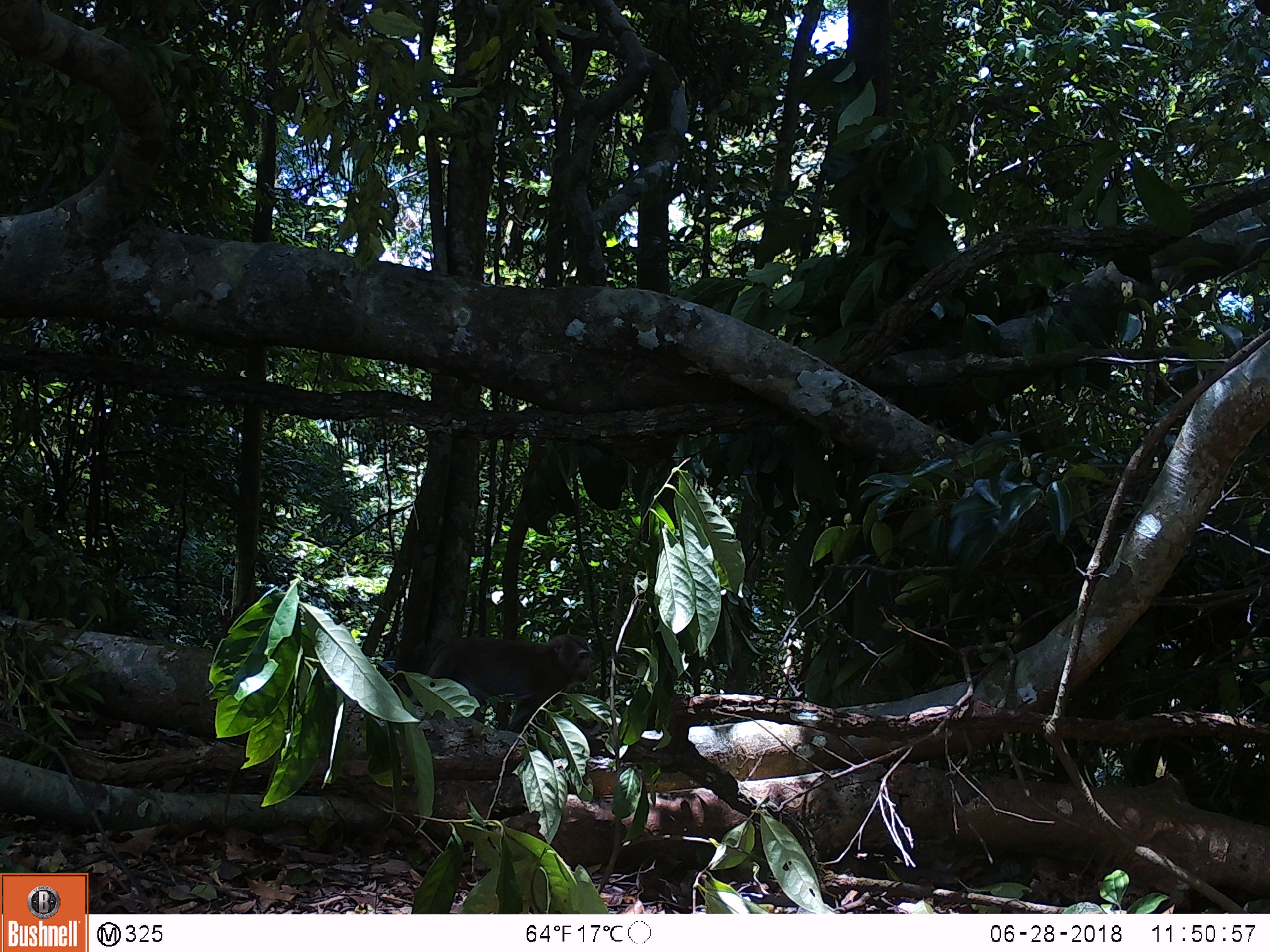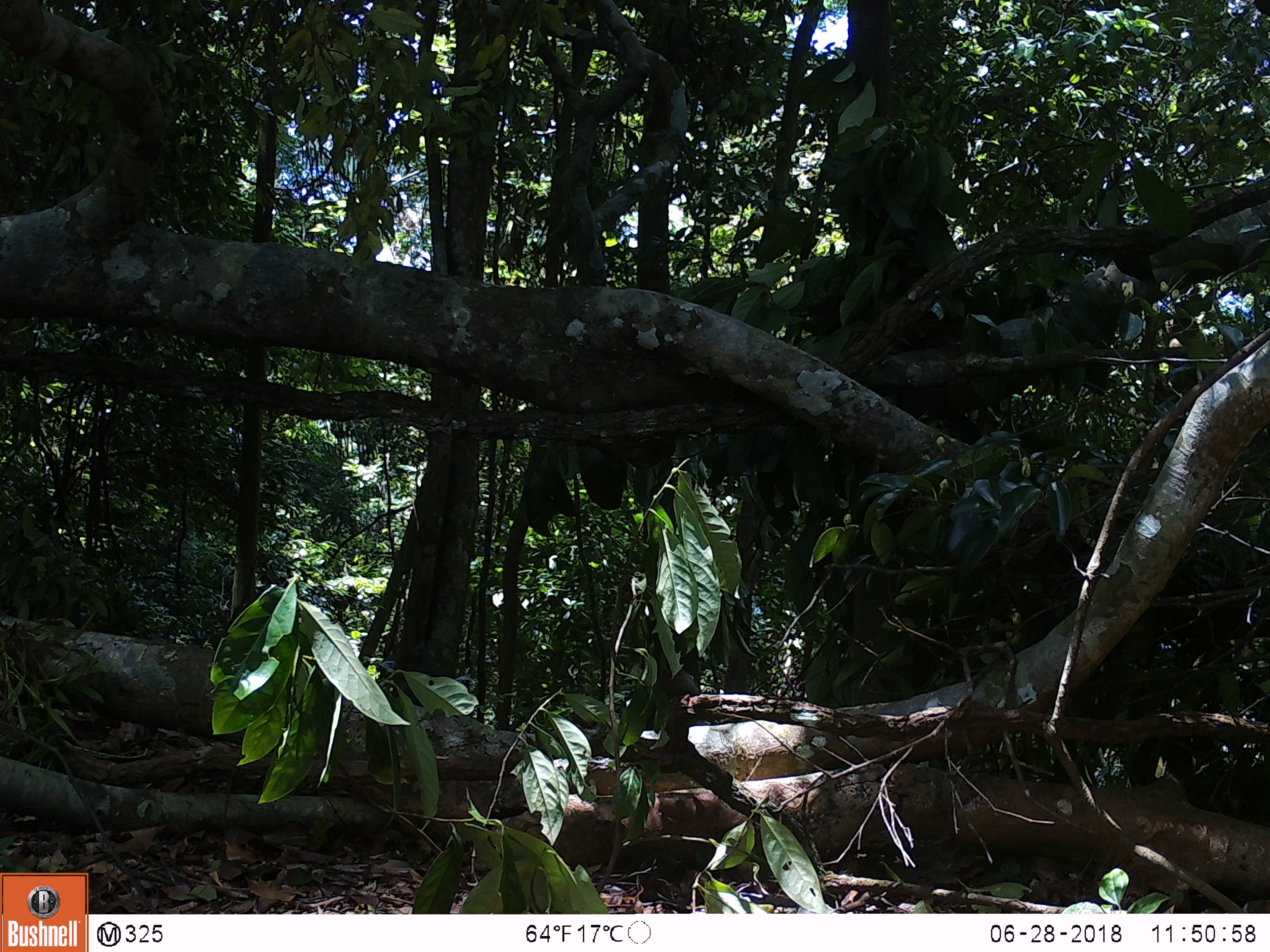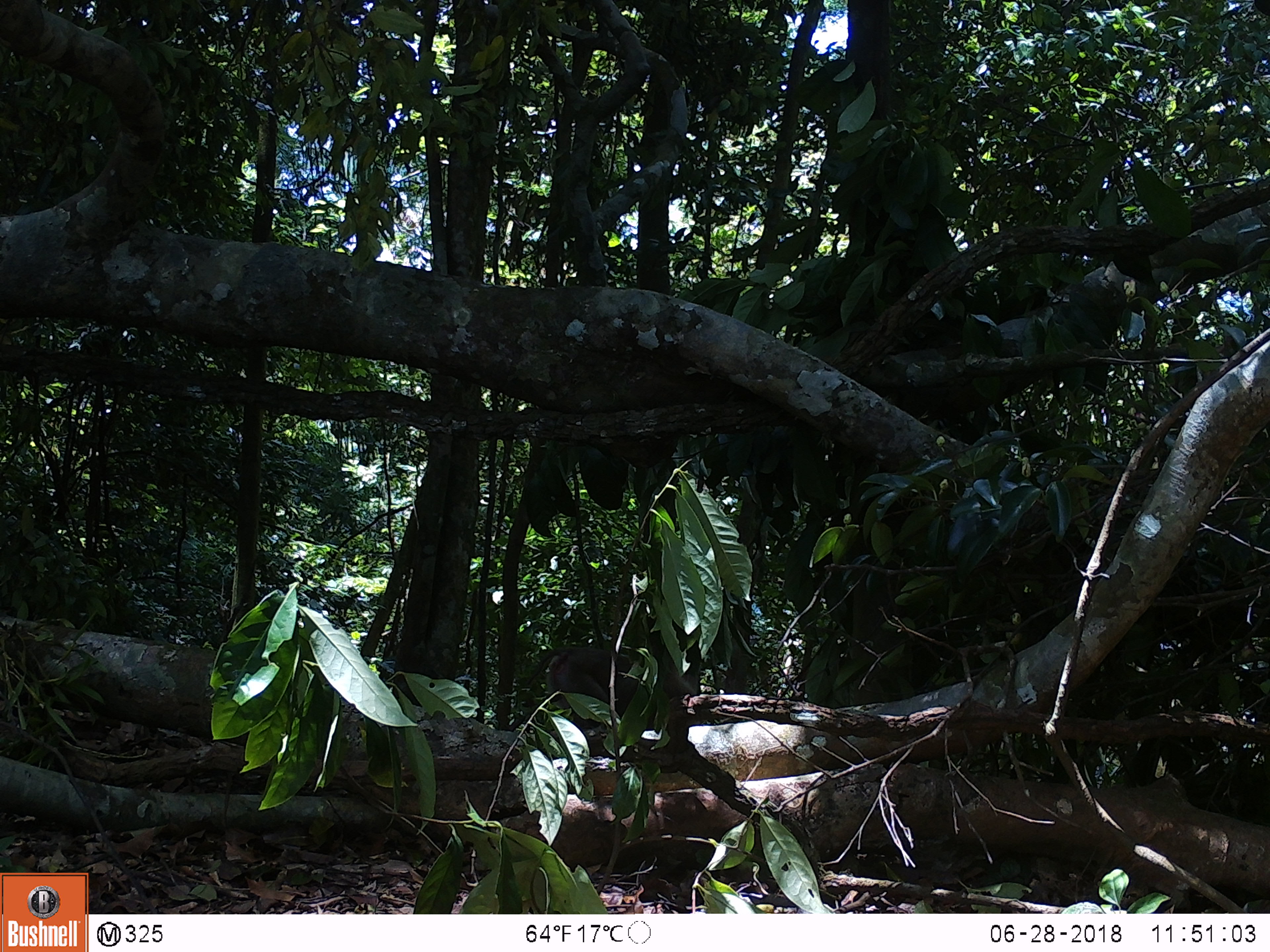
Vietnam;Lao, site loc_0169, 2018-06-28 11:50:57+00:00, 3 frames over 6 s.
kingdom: Animalia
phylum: Chordata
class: Mammalia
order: Primates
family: Cercopithecidae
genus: Macaca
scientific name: Macaca nemestrina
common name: pig-tailed macaque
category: pig tailed macaque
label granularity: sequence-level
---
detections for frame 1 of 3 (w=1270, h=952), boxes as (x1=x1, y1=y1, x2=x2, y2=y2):
pig tailed macaque: (x1=408, y1=631, x2=593, y2=733)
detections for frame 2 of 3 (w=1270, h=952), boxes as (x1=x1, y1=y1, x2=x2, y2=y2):
pig tailed macaque: (x1=648, y1=638, x2=700, y2=698)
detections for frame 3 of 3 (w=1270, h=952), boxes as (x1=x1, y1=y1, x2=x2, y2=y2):
pig tailed macaque: (x1=525, y1=645, x2=715, y2=754)